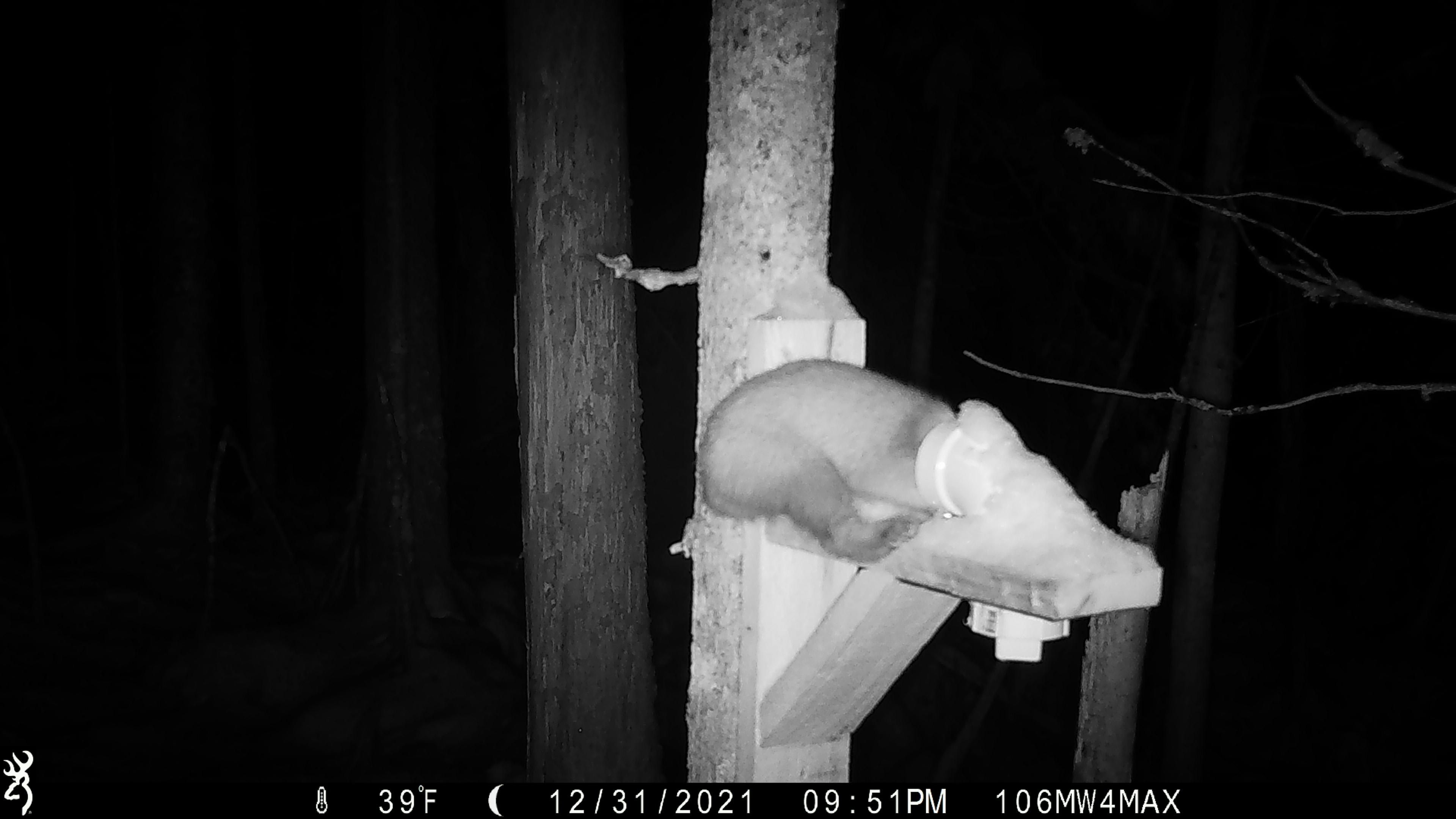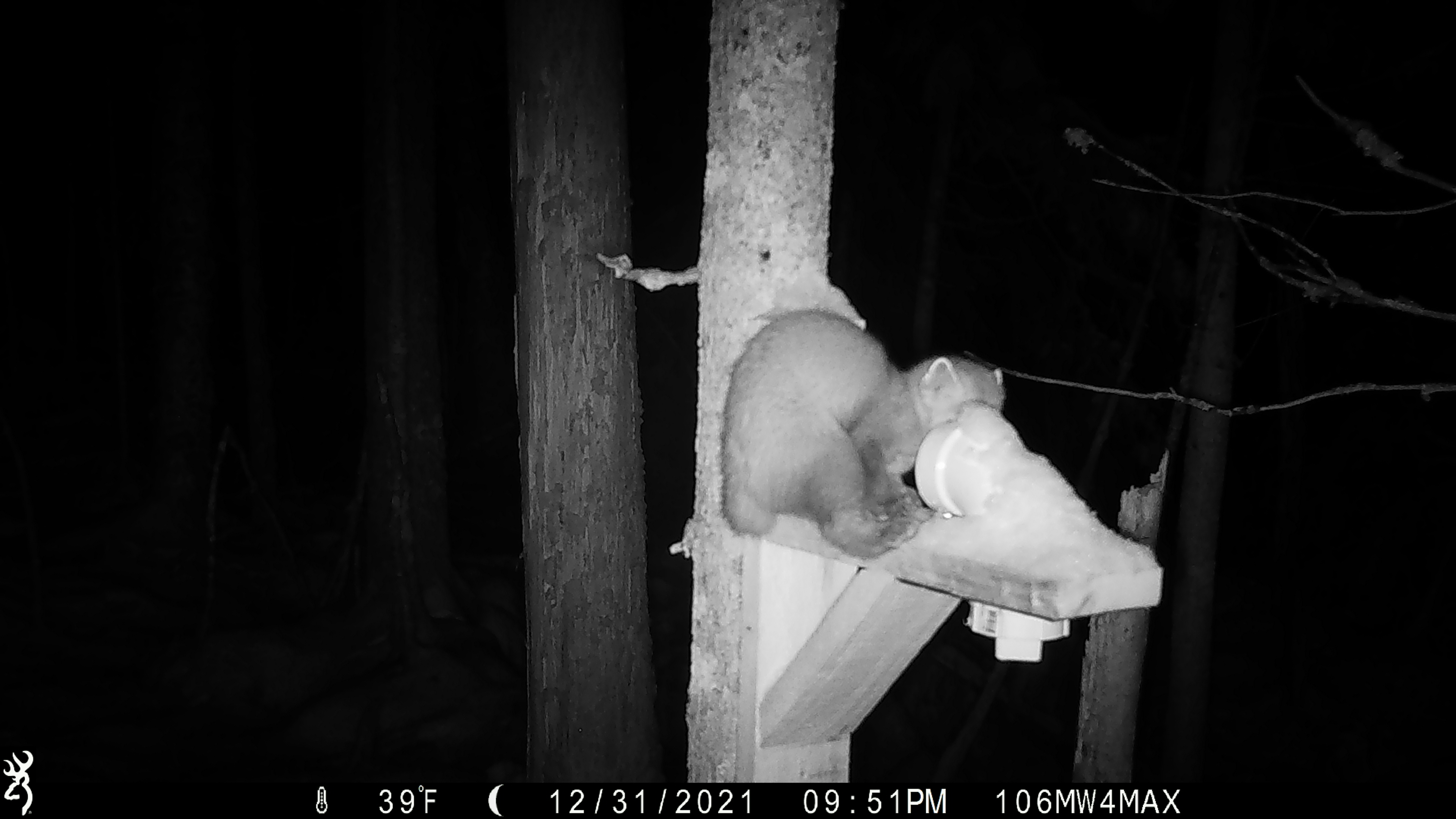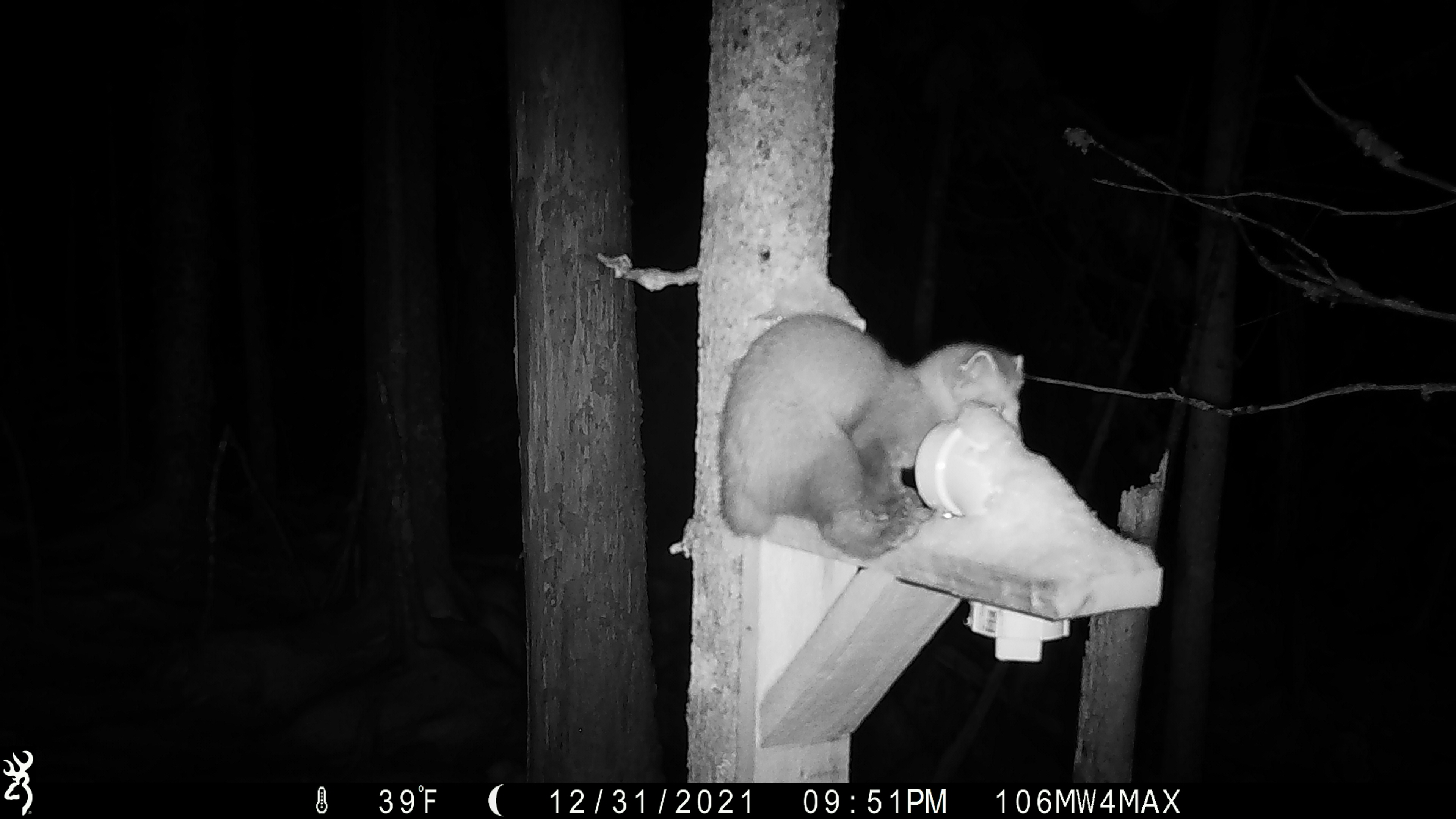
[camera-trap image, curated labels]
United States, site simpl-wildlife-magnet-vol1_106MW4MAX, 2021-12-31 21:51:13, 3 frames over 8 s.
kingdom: Animalia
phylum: Chordata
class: Mammalia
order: Carnivora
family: Mustelidae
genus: Martes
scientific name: Martes americana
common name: american marten